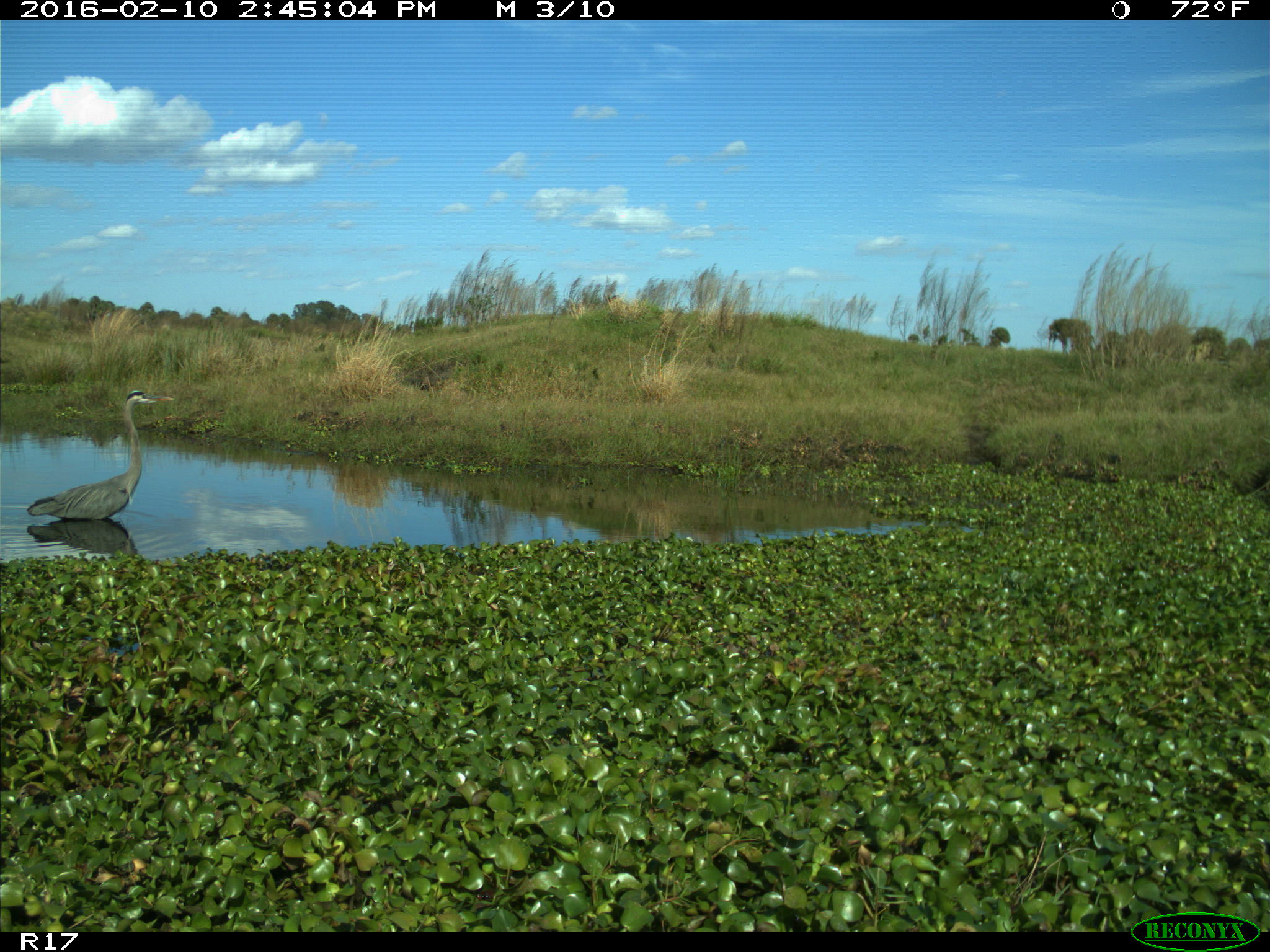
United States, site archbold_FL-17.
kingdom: Animalia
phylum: Chordata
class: Aves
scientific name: Aves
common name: birds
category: unidentified bird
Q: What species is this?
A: Unidentified bird (birds) (Aves).